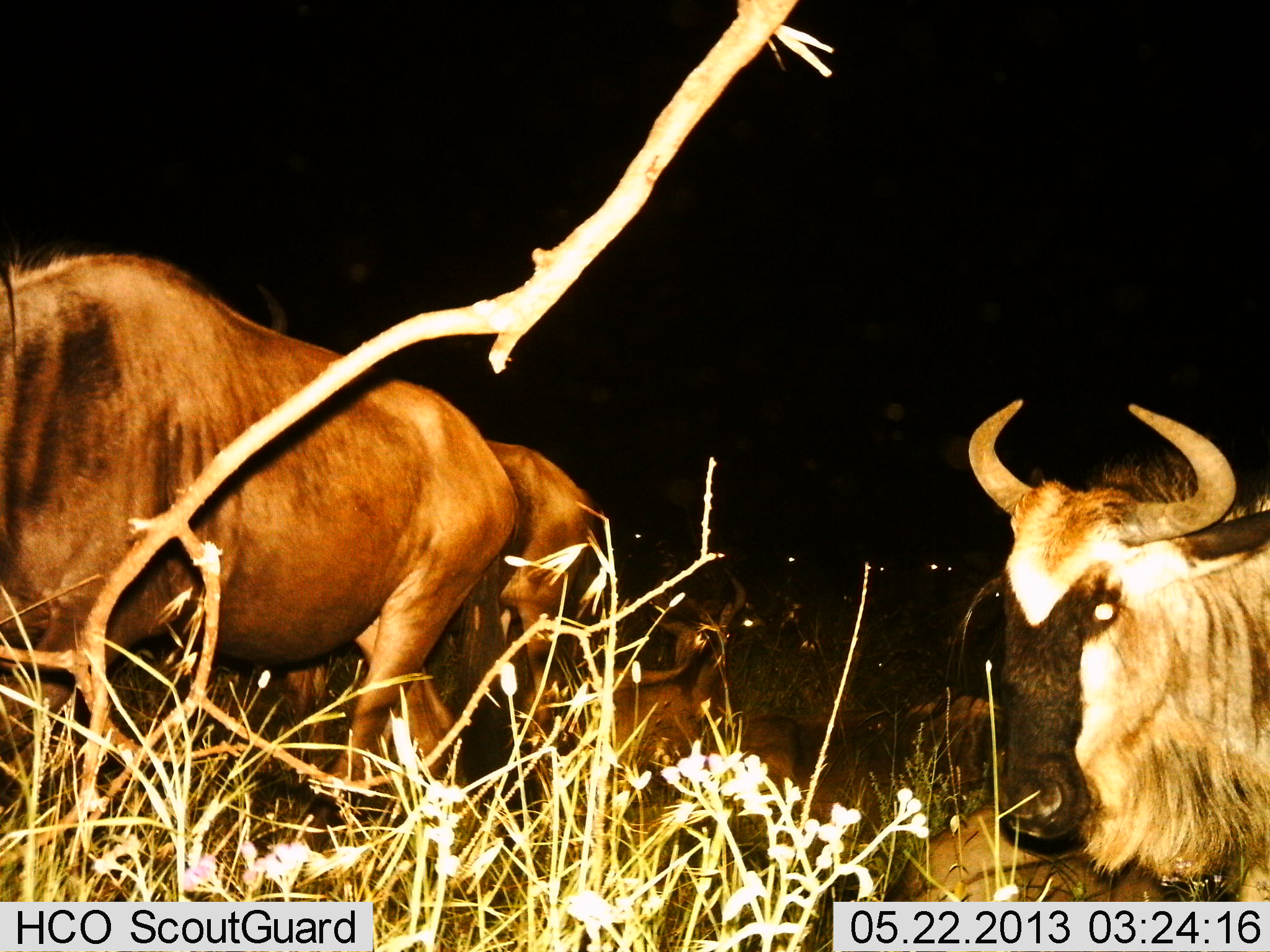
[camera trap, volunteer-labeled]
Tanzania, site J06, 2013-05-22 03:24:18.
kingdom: Animalia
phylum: Chordata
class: Mammalia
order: Artiodactyla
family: Bovidae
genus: Connochaetes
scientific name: Connochaetes taurinus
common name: blue wildebeest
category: wildebeest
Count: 9.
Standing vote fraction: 60%.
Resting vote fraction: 90%.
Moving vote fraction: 0%.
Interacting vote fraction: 0%.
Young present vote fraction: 0%.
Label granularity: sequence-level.